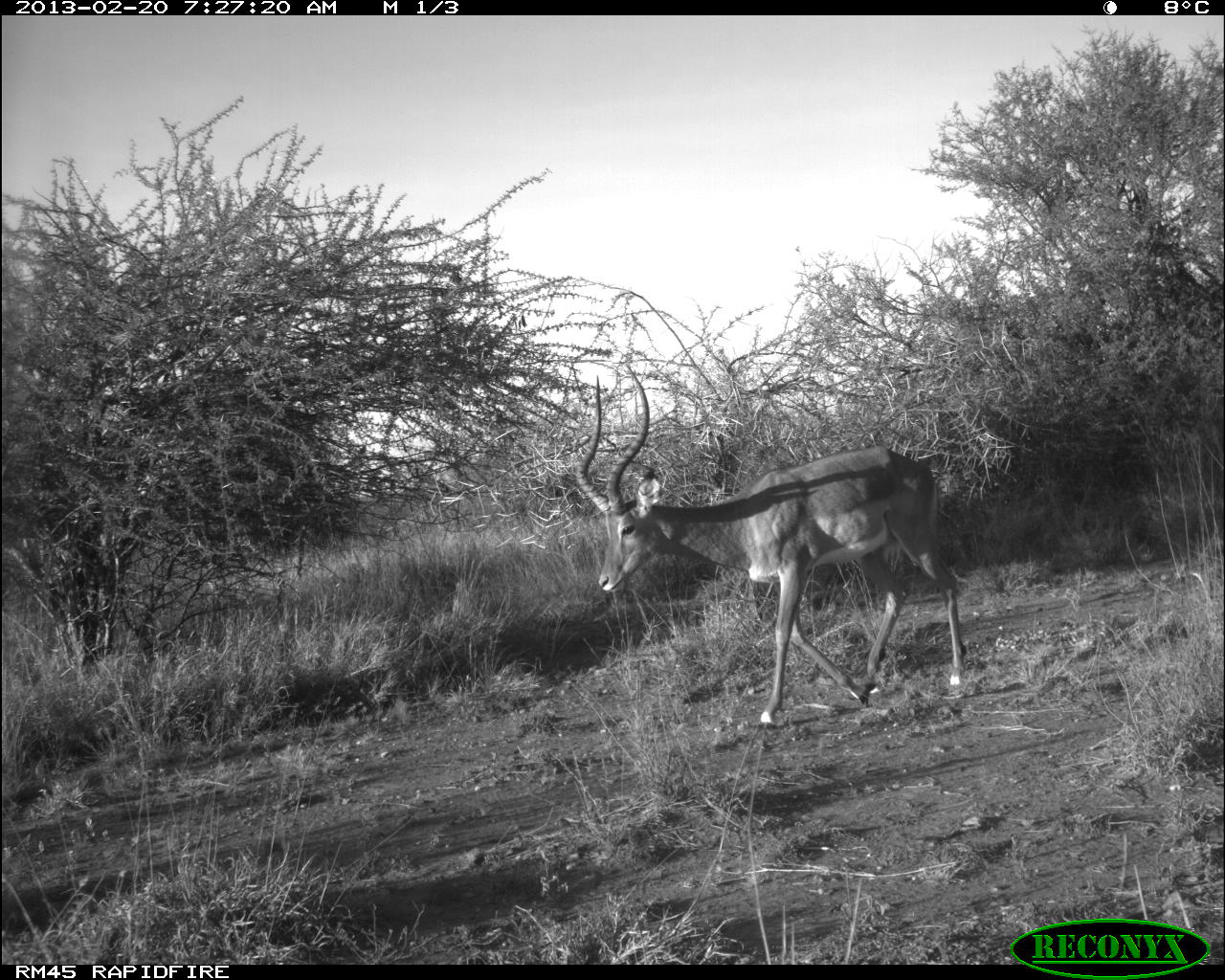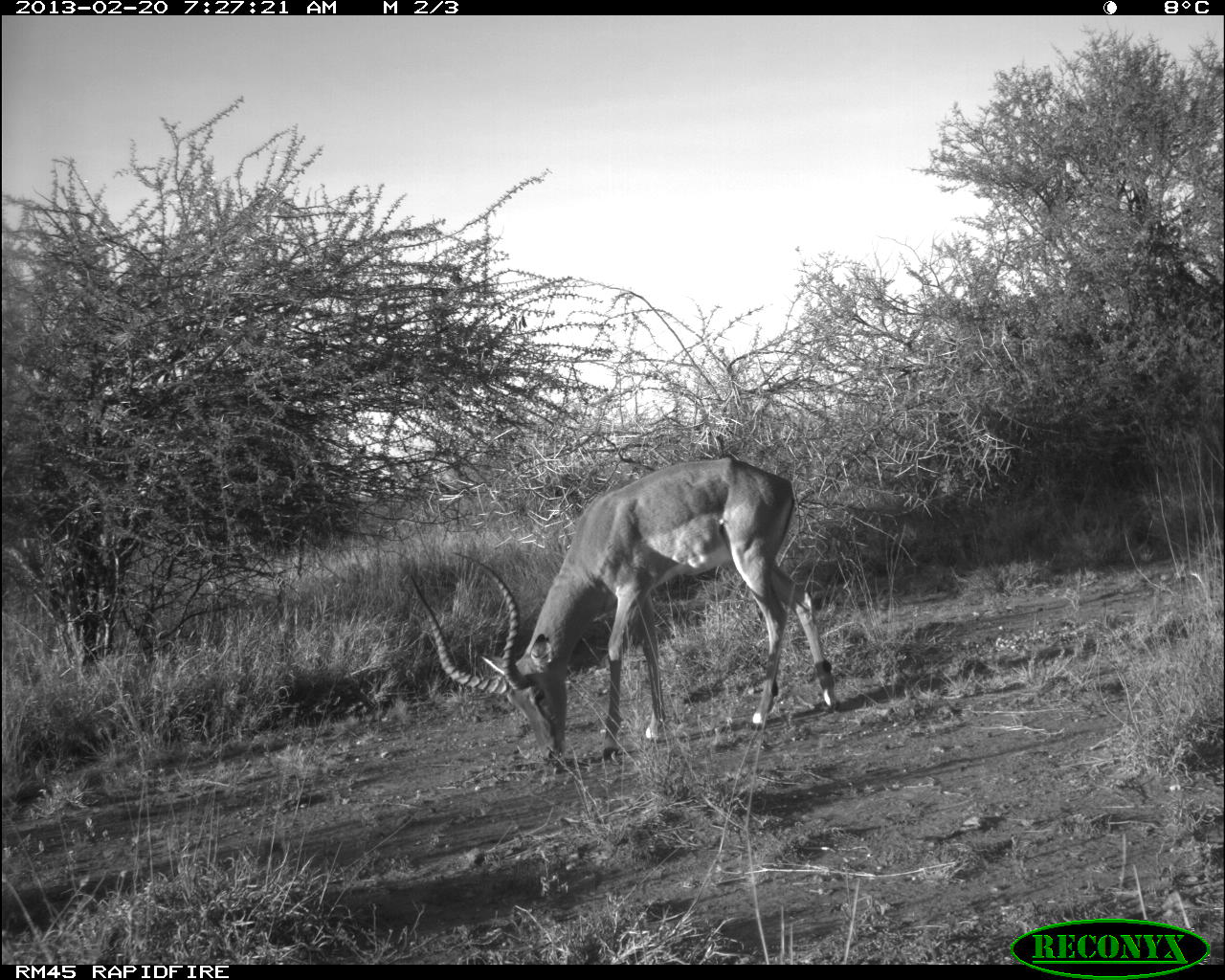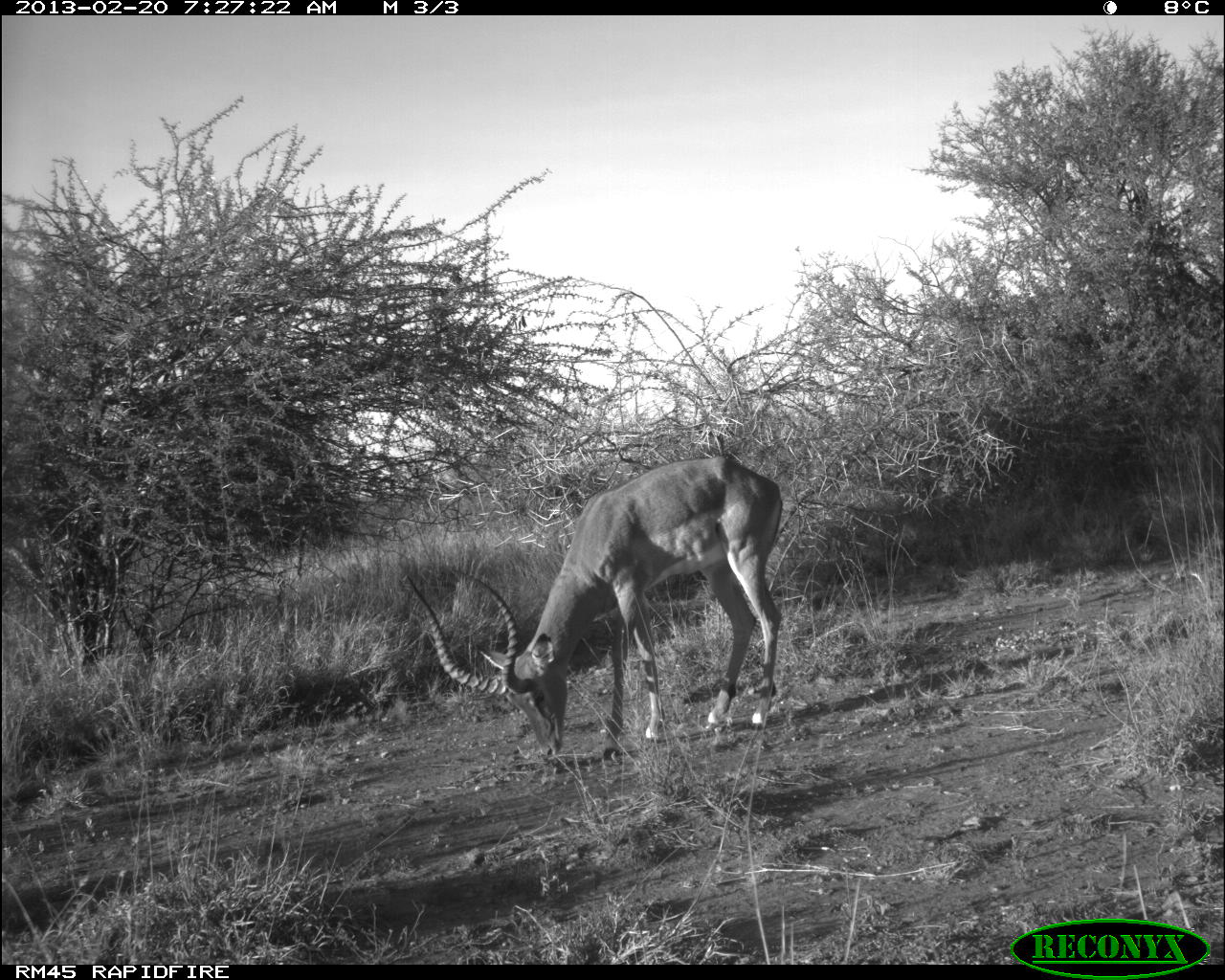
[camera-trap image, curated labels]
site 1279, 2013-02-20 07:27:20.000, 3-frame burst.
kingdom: Animalia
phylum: Chordata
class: Mammalia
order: Artiodactyla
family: Bovidae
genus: Aepyceros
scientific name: Aepyceros melampus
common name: impala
Aepyceros melampus (impala), count 1.